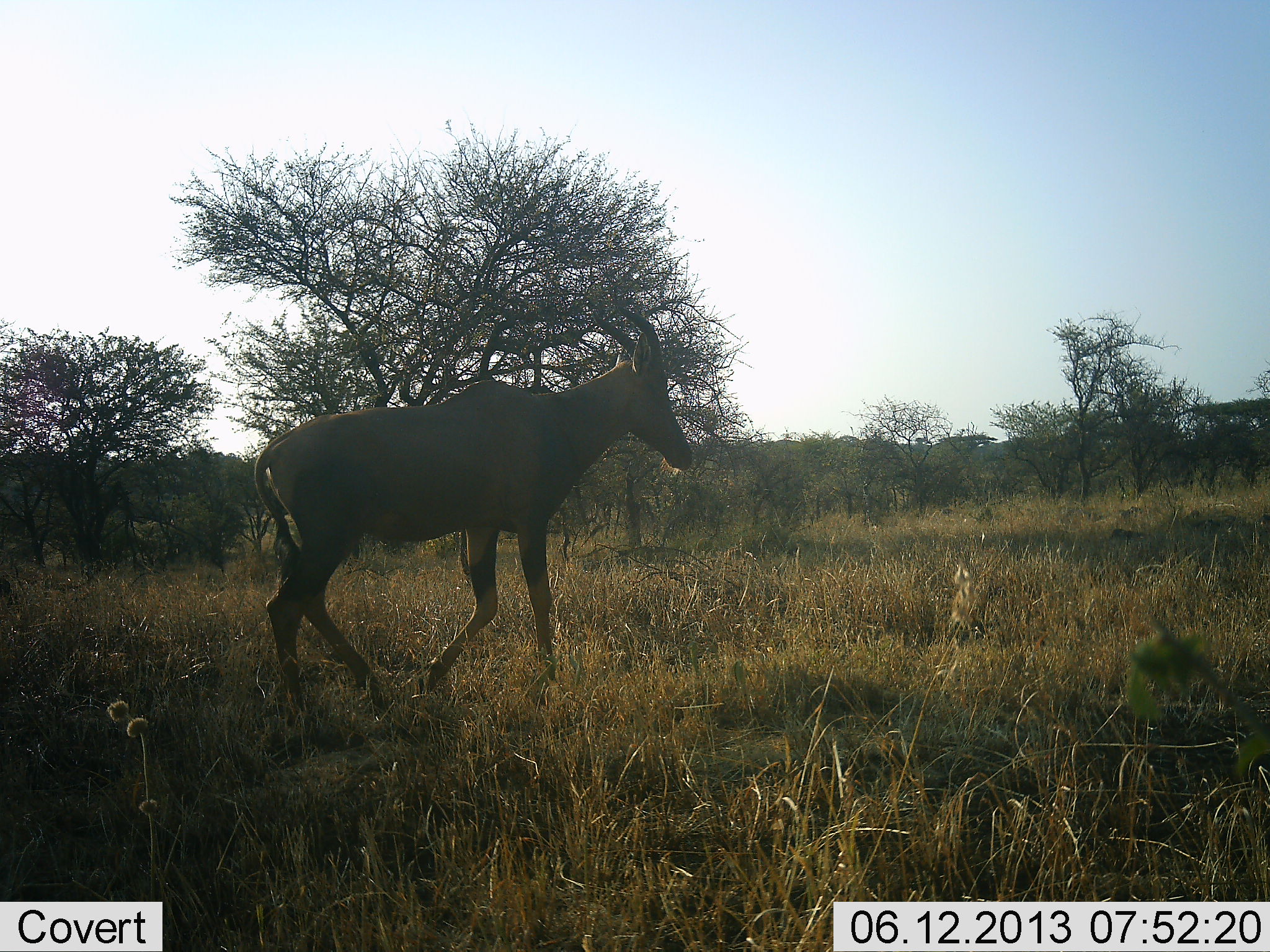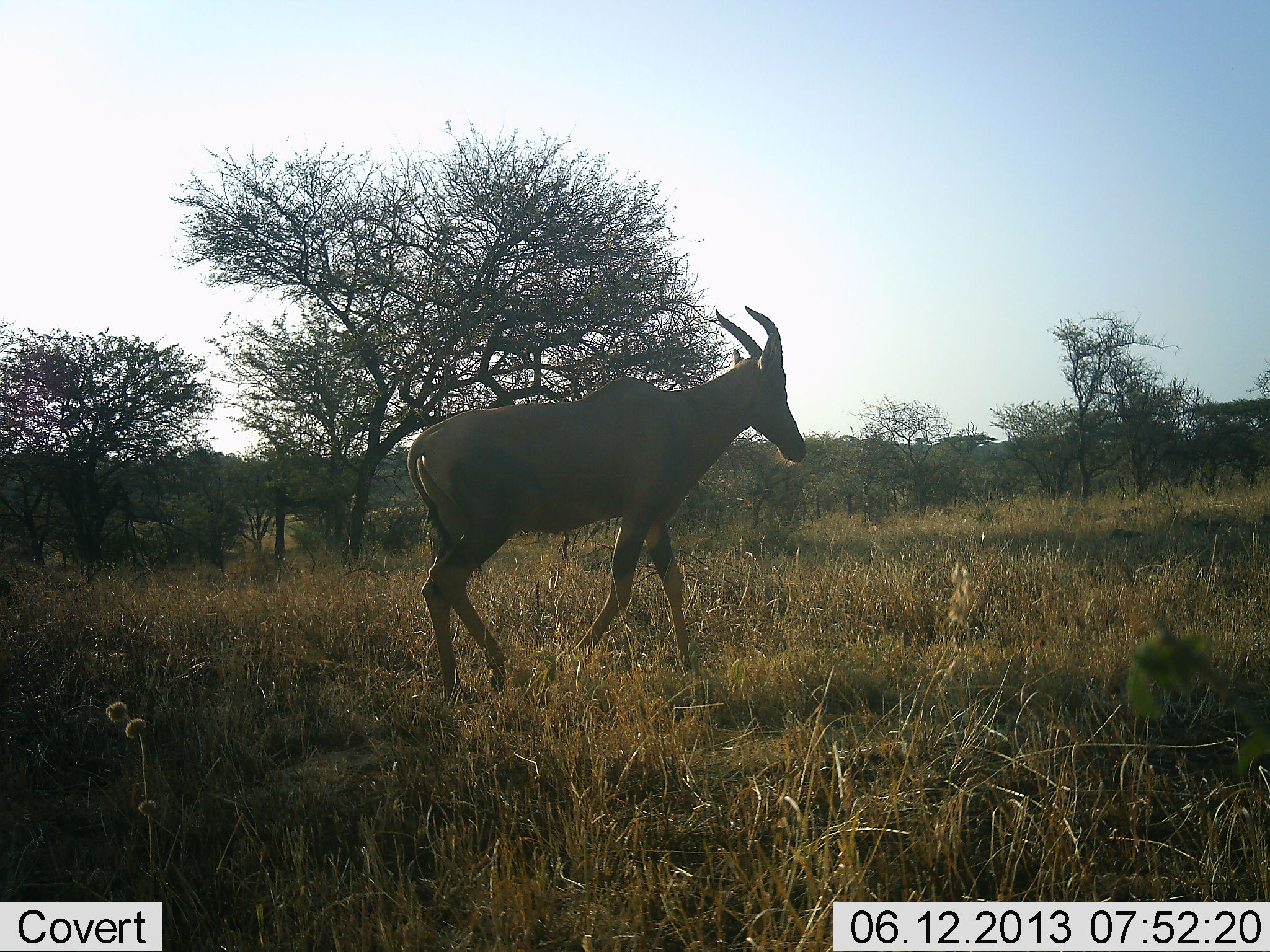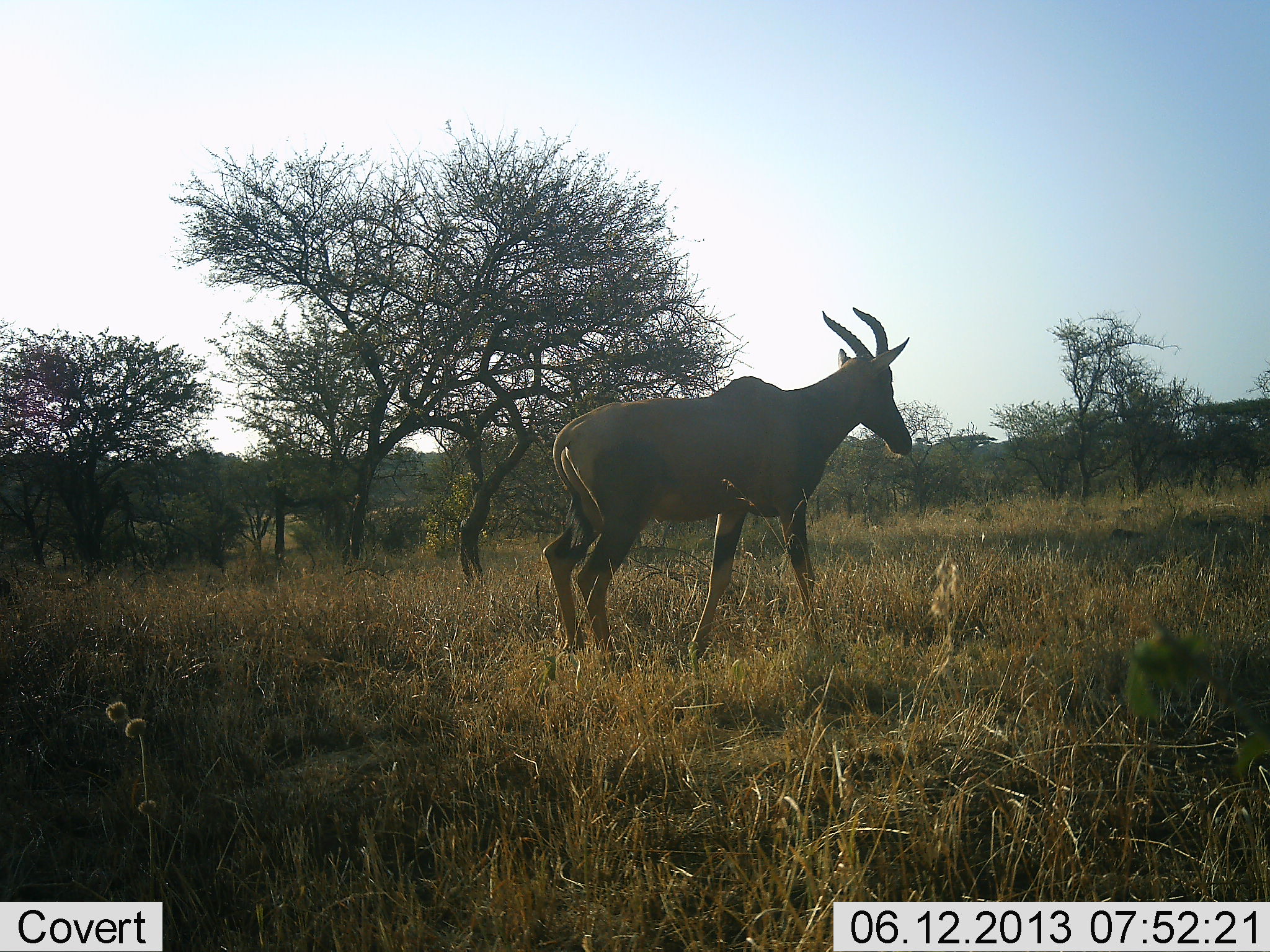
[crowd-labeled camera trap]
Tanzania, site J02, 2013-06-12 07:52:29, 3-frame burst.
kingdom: Animalia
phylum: Chordata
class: Mammalia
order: Artiodactyla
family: Bovidae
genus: Damaliscus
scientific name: Damaliscus lunatus jimela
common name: topi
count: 1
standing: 20%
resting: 0%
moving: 90%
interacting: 0%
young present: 0%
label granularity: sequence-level